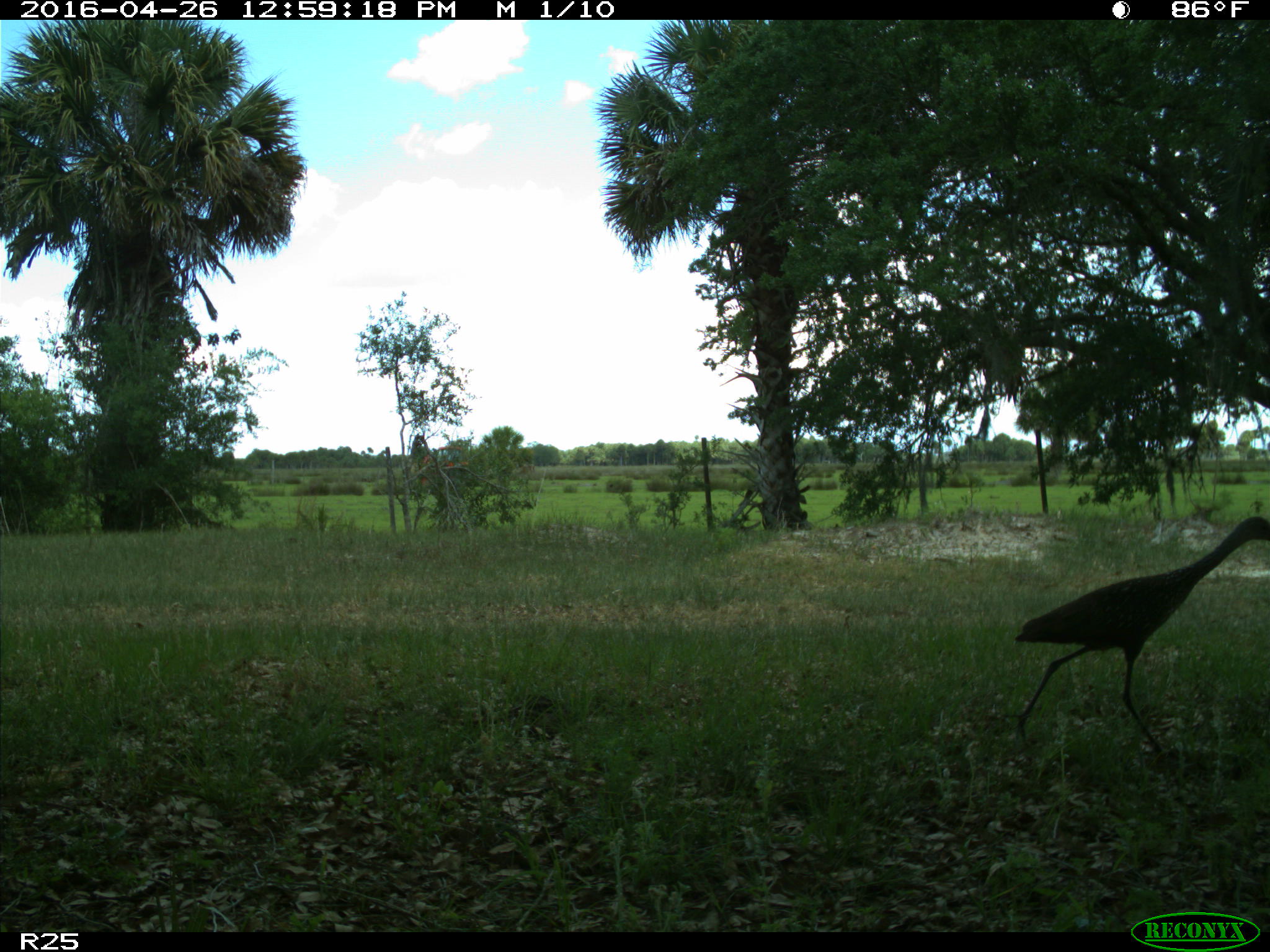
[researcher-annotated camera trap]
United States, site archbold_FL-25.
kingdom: Animalia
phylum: Chordata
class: Aves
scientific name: Aves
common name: birds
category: unidentified bird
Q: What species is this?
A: Unidentified bird (birds) (Aves).